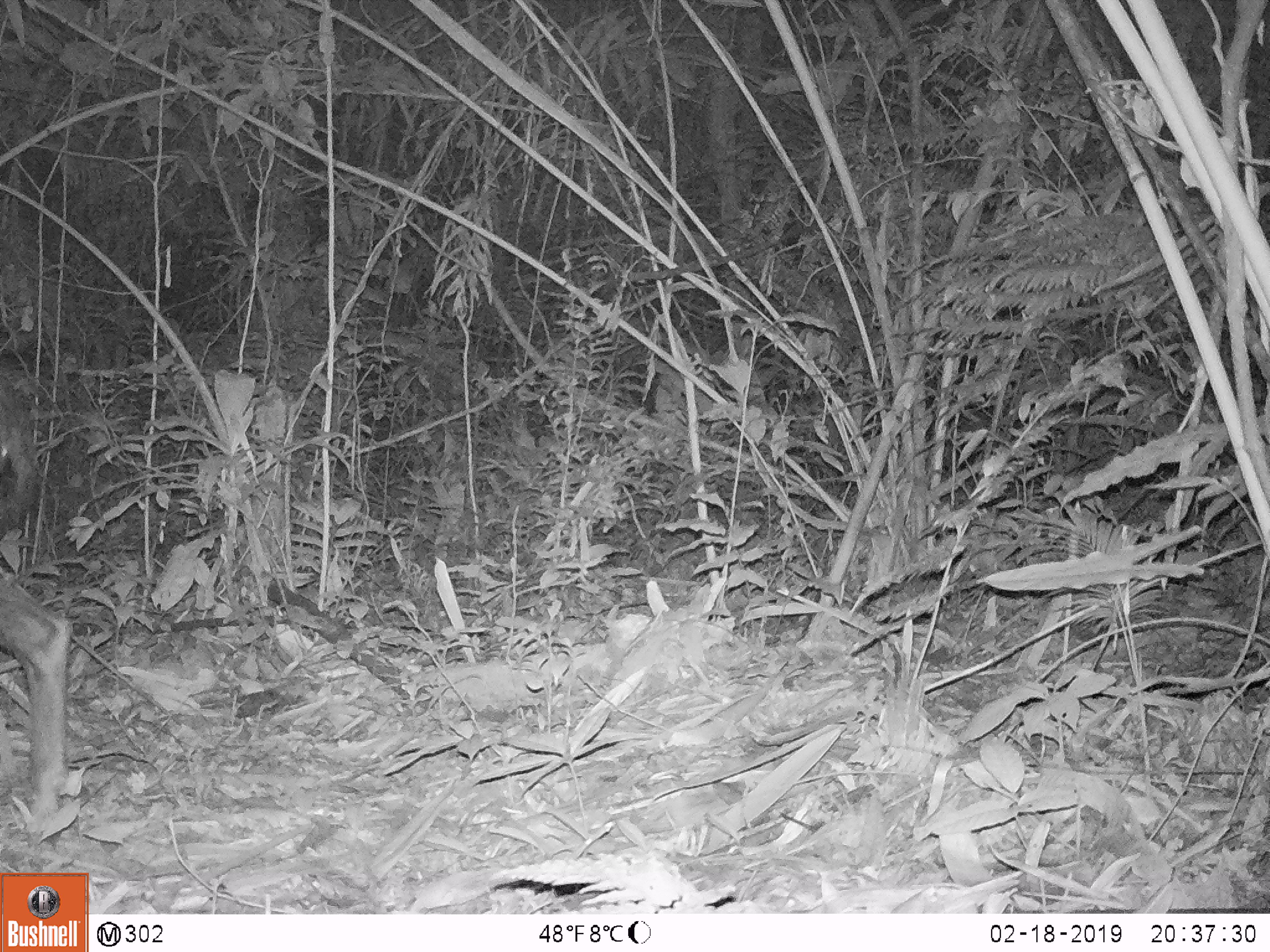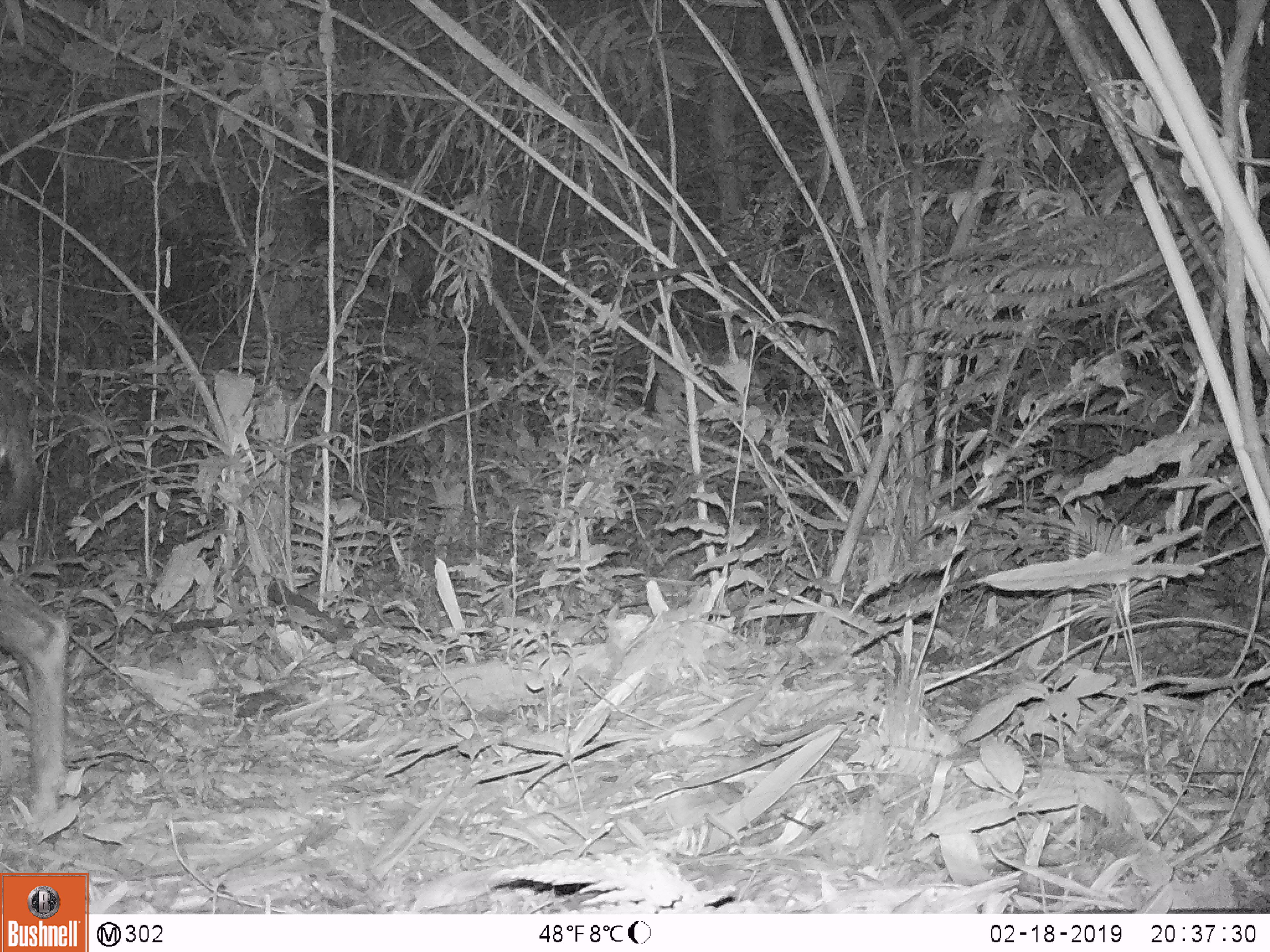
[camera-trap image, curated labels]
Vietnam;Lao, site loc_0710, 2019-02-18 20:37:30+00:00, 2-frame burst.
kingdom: Animalia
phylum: Chordata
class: Mammalia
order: Artiodactyla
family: Bovidae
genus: Capricornis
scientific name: Capricornis sumatraensis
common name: chinese serow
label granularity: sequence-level